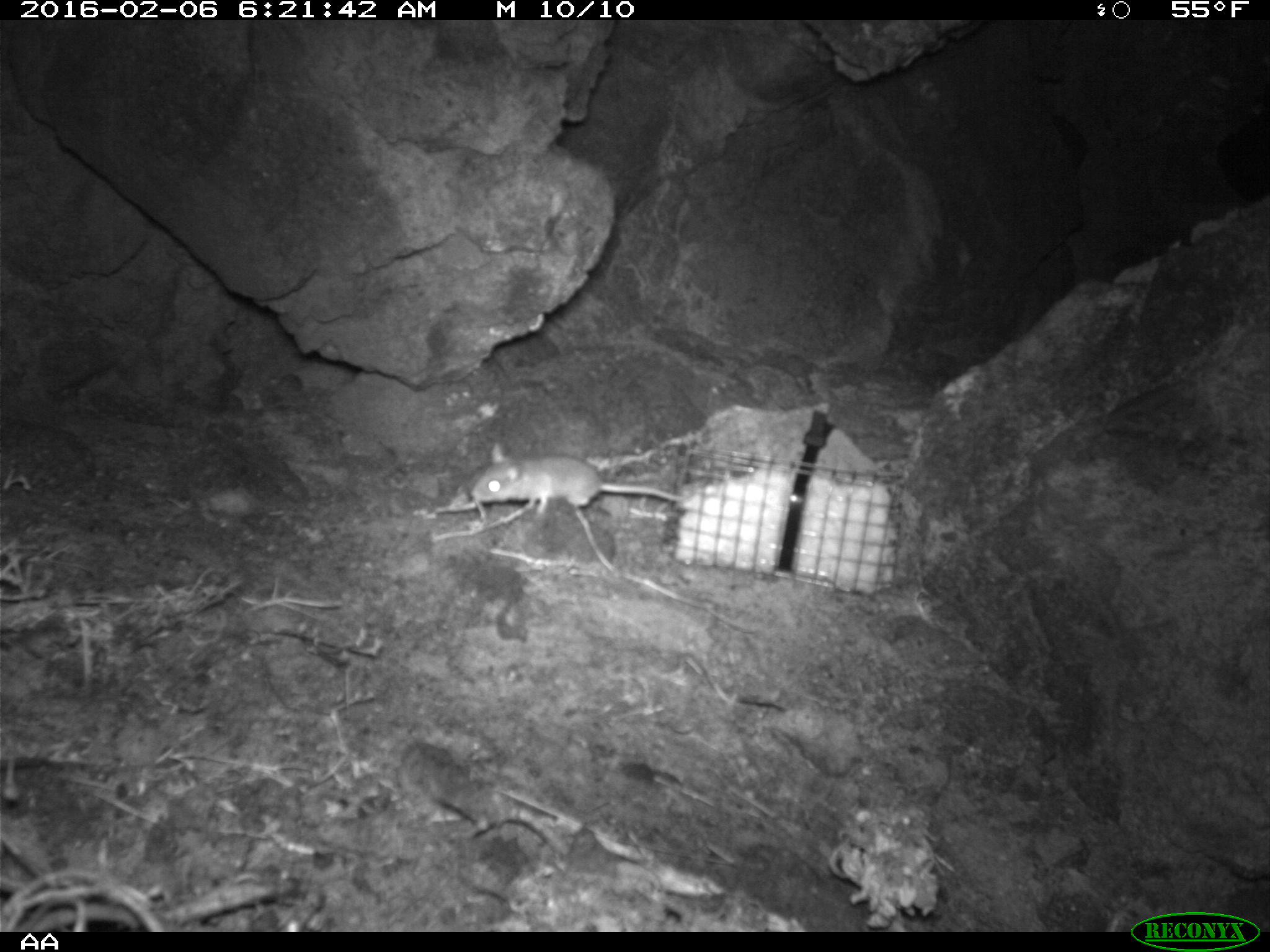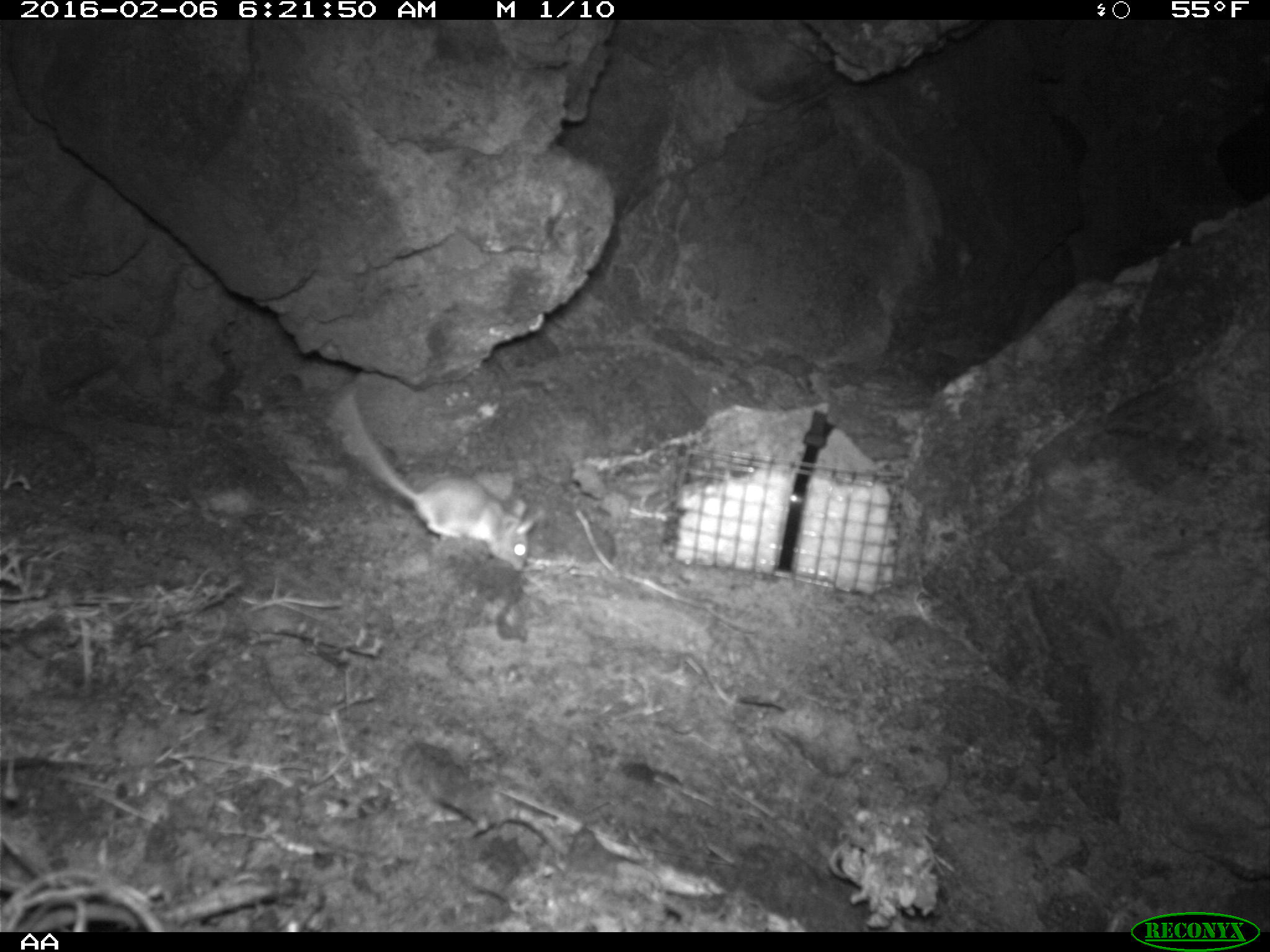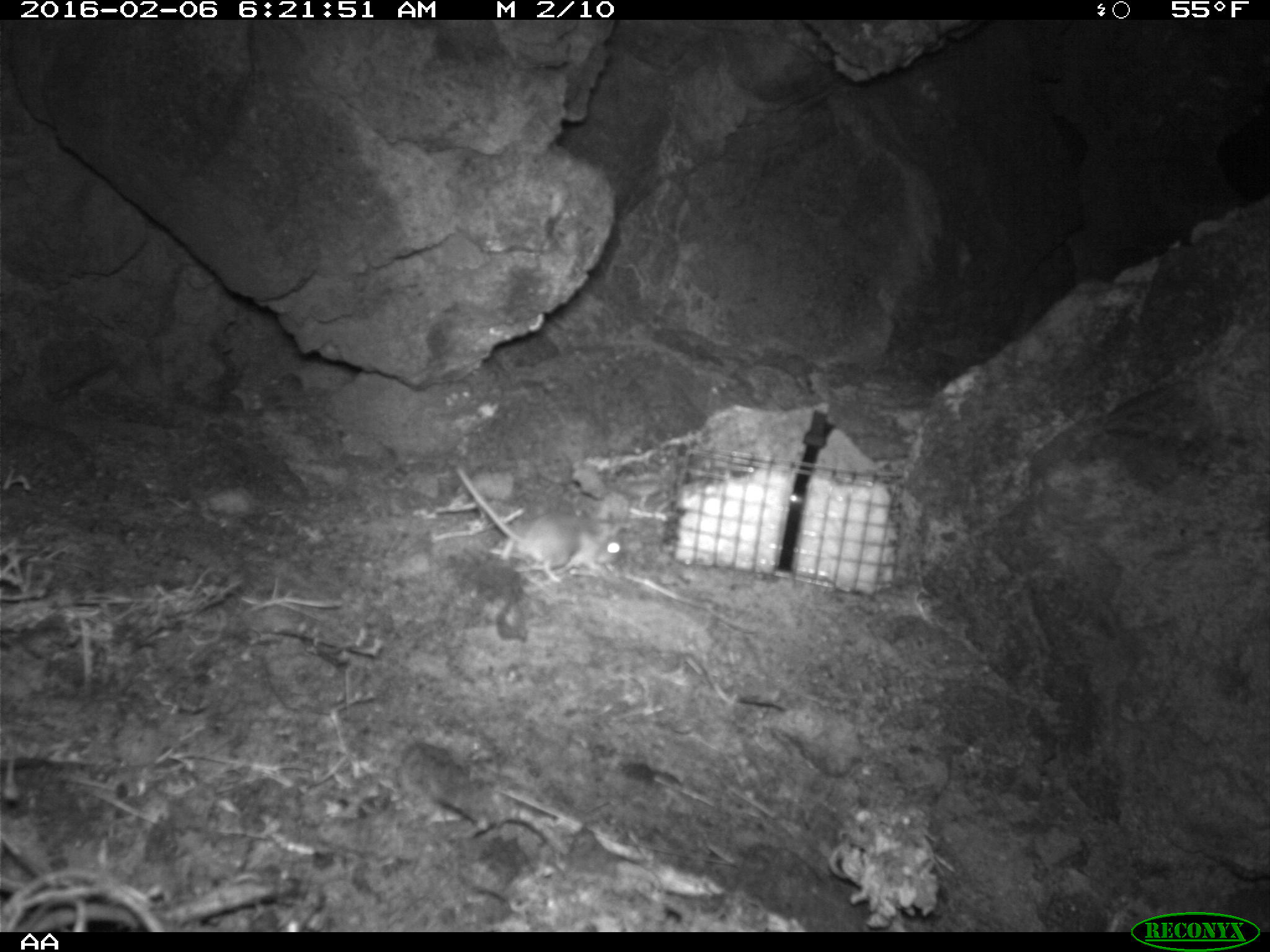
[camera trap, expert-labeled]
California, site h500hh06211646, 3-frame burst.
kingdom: Animalia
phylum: Chordata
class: Mammalia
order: Rodentia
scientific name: Rodentia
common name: rodent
Rodent (Rodentia).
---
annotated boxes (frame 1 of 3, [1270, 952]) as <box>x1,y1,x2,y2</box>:
rodent: <box>468,442,685,509</box>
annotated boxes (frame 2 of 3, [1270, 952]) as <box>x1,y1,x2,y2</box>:
rodent: <box>331,390,537,571</box>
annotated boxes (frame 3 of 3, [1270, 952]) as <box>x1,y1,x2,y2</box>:
rodent: <box>451,461,627,586</box>